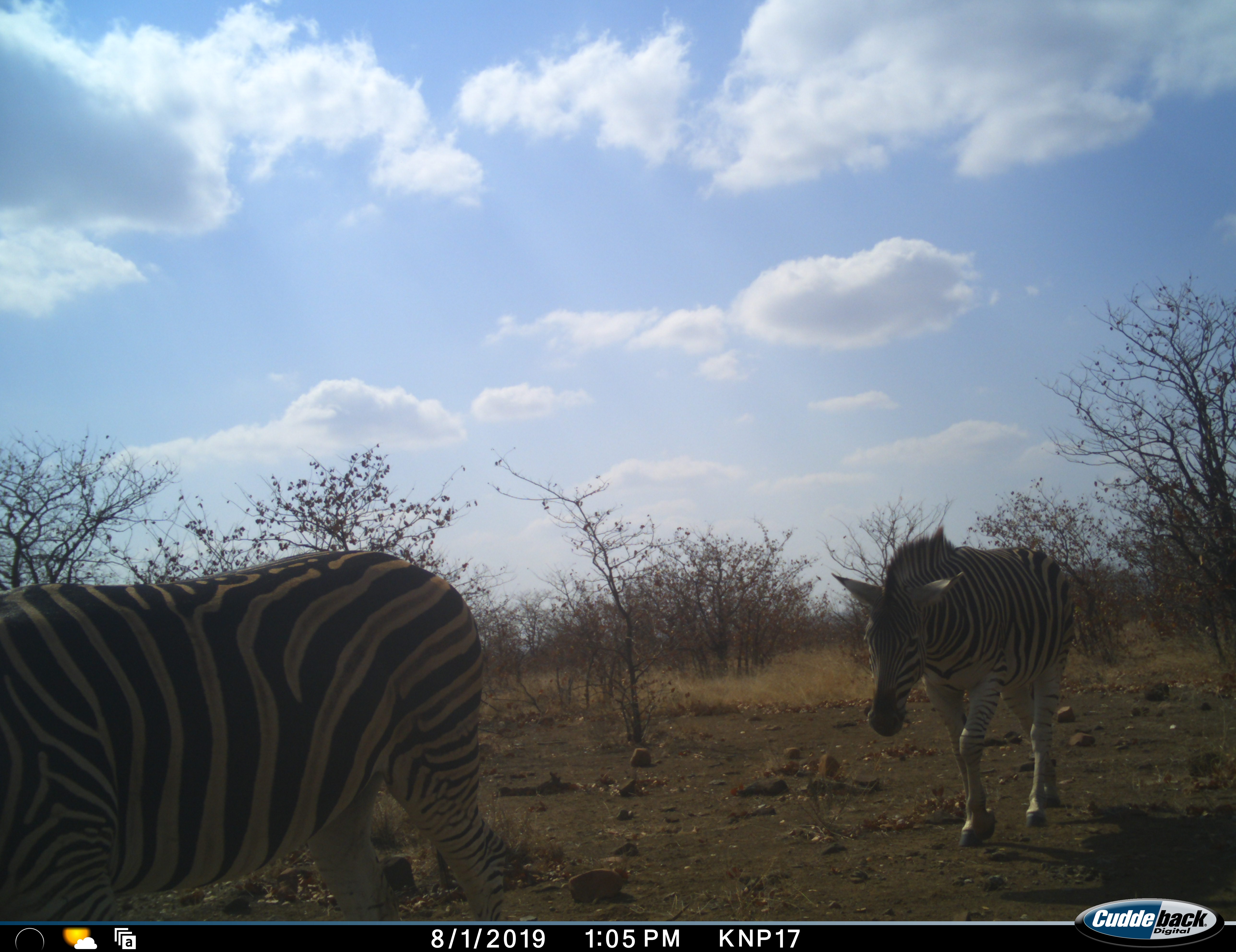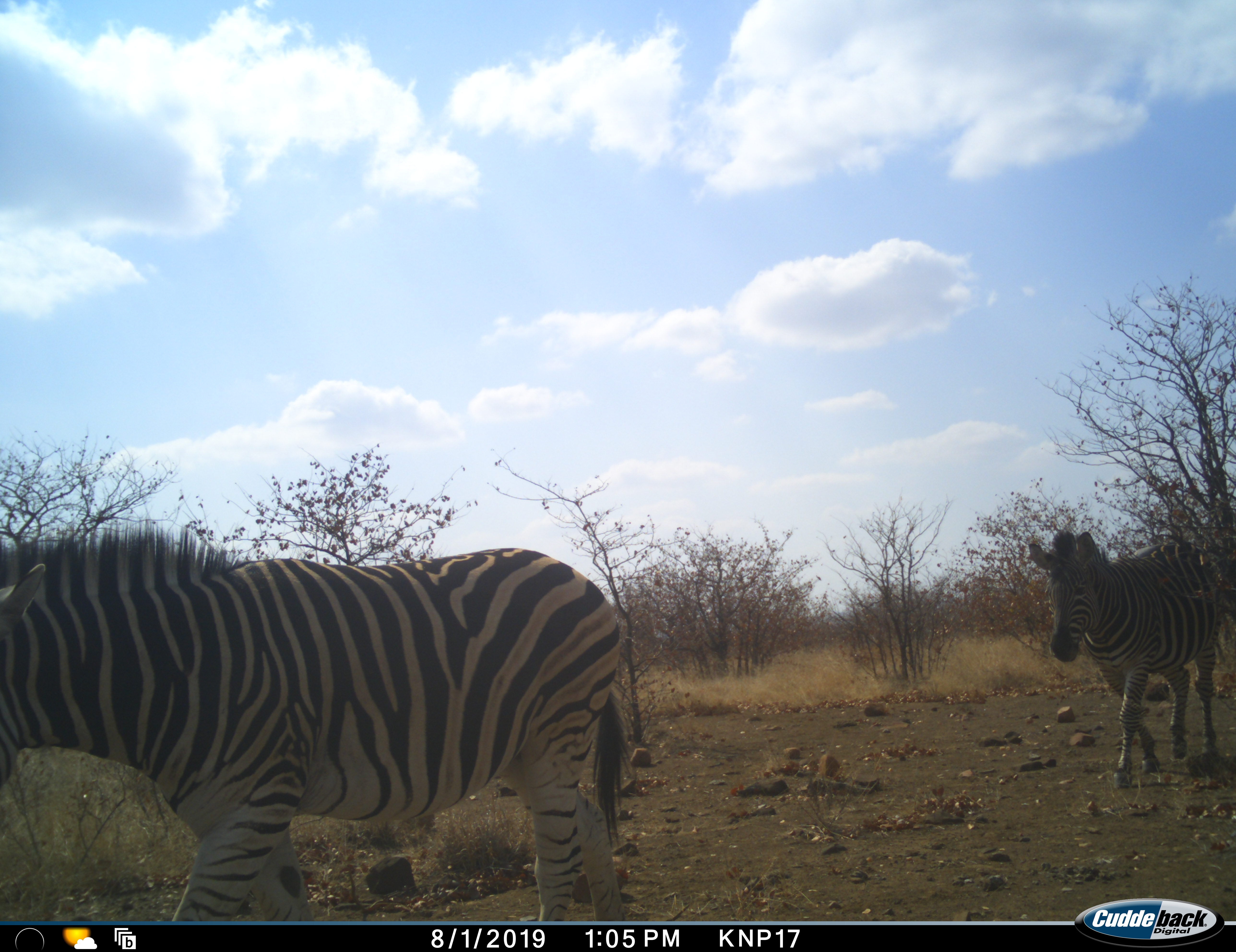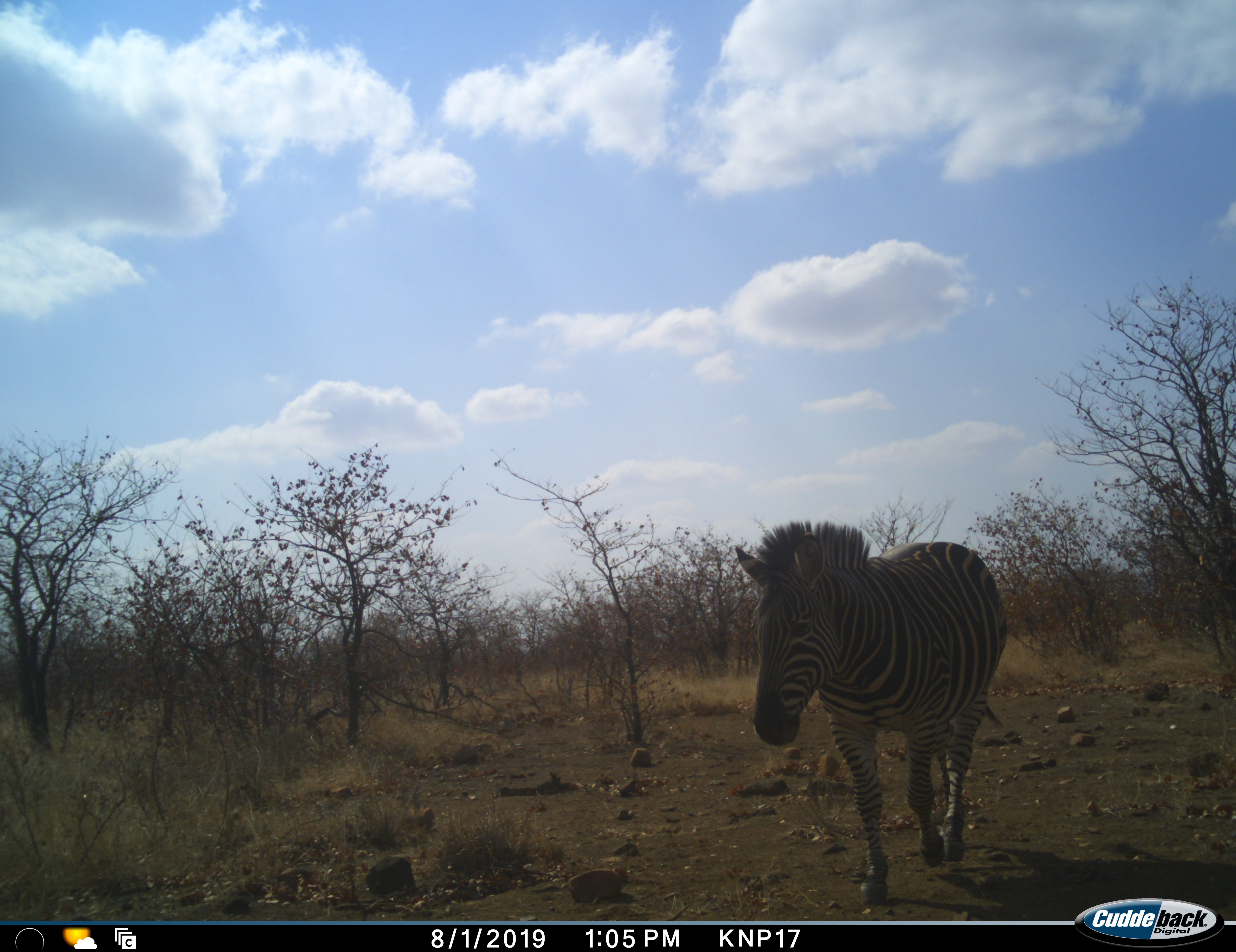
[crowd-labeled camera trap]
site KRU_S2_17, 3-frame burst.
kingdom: Animalia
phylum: Chordata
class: Mammalia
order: Perissodactyla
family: Equidae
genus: Equus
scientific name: Equus quagga burchellii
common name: burchell's zebra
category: zebraburchells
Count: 2.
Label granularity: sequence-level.